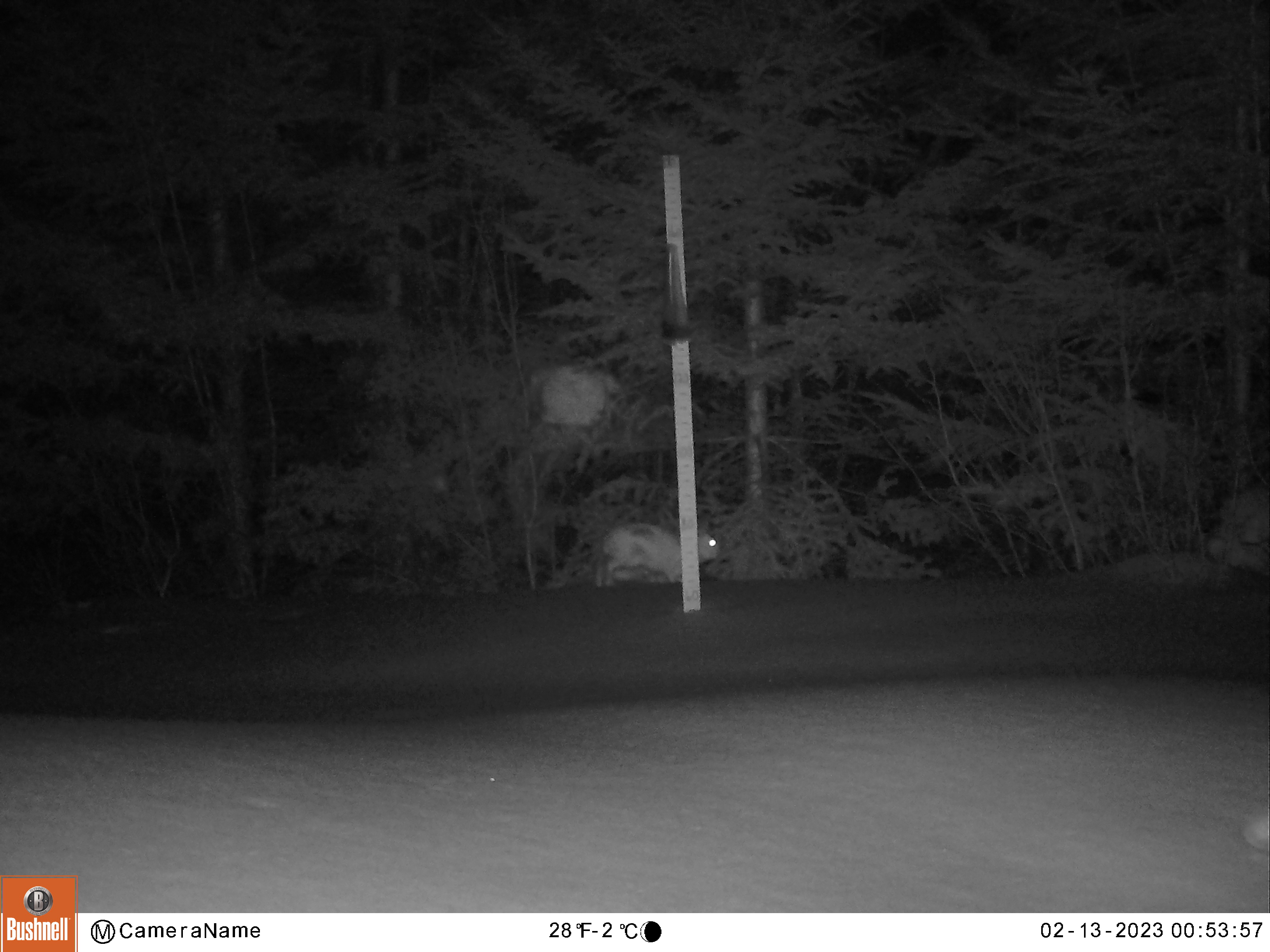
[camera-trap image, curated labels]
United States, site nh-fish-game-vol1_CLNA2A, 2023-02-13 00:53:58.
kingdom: Animalia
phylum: Chordata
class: Mammalia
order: Lagomorpha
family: Leporidae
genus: Lepus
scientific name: Lepus americanus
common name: snowshoe hare